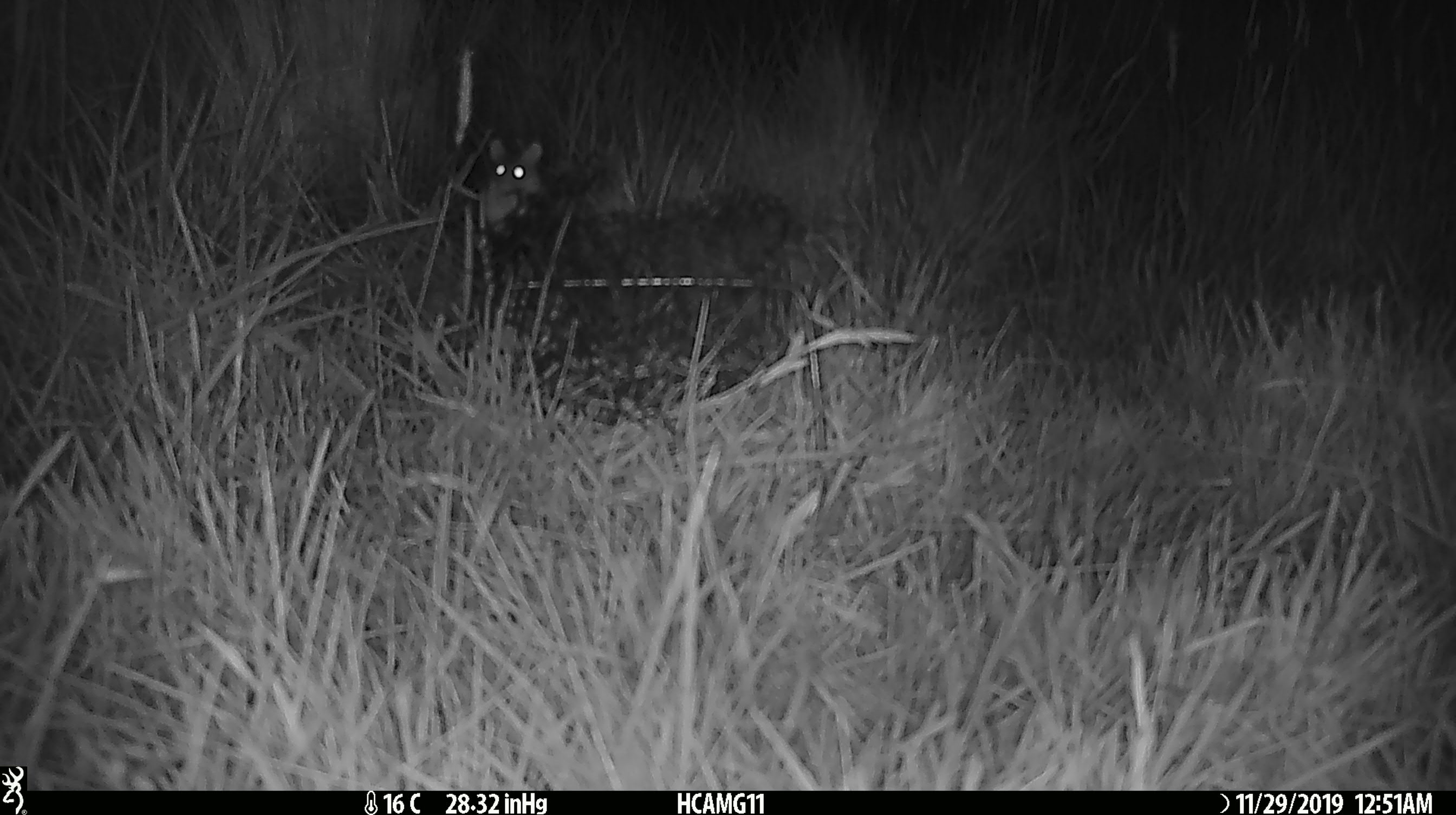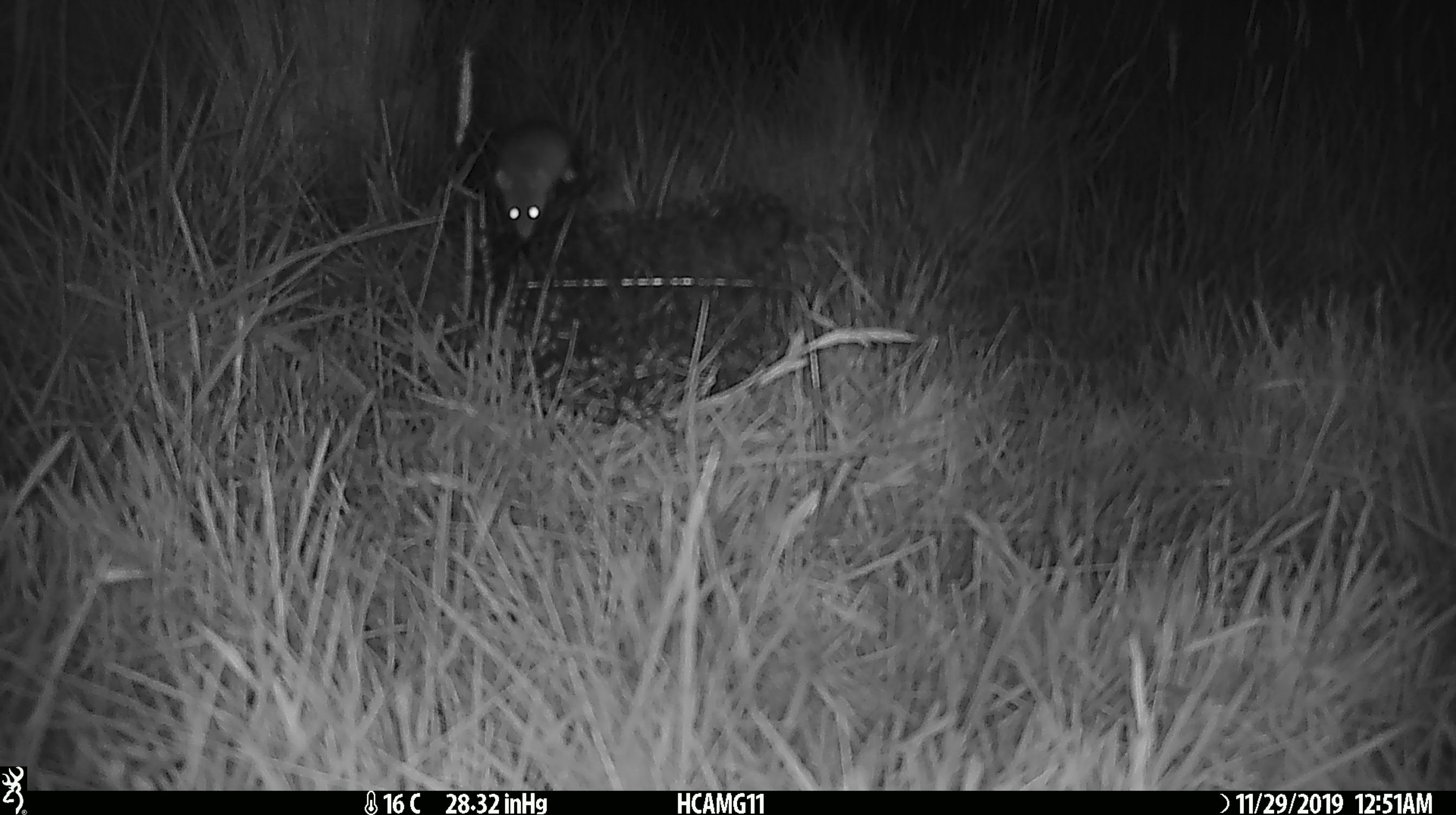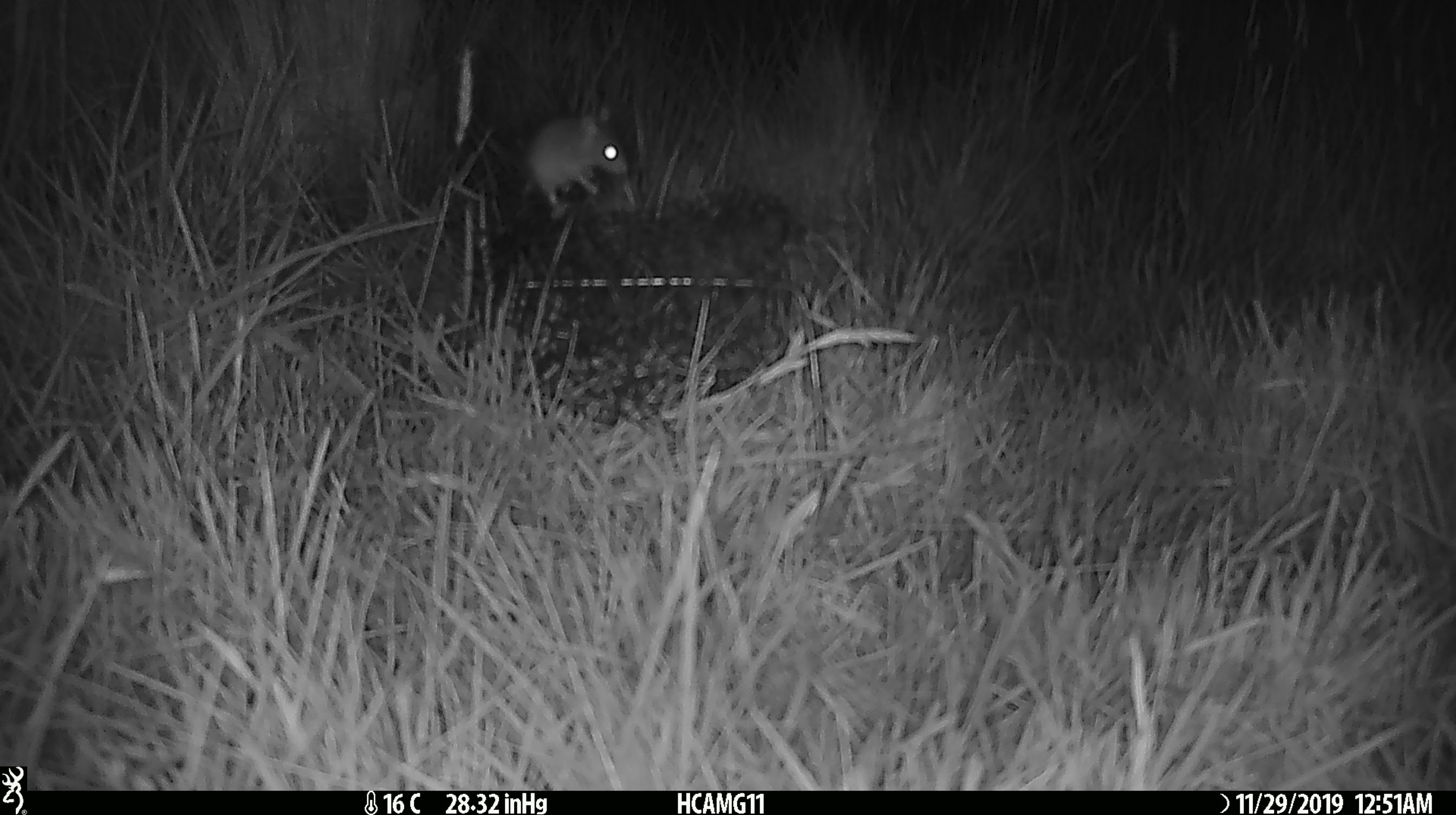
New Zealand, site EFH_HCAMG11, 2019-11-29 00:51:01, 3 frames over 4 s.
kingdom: Animalia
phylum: Chordata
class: Mammalia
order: Rodentia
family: Muridae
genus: Mus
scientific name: Mus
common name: mouse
Mouse (Mus).